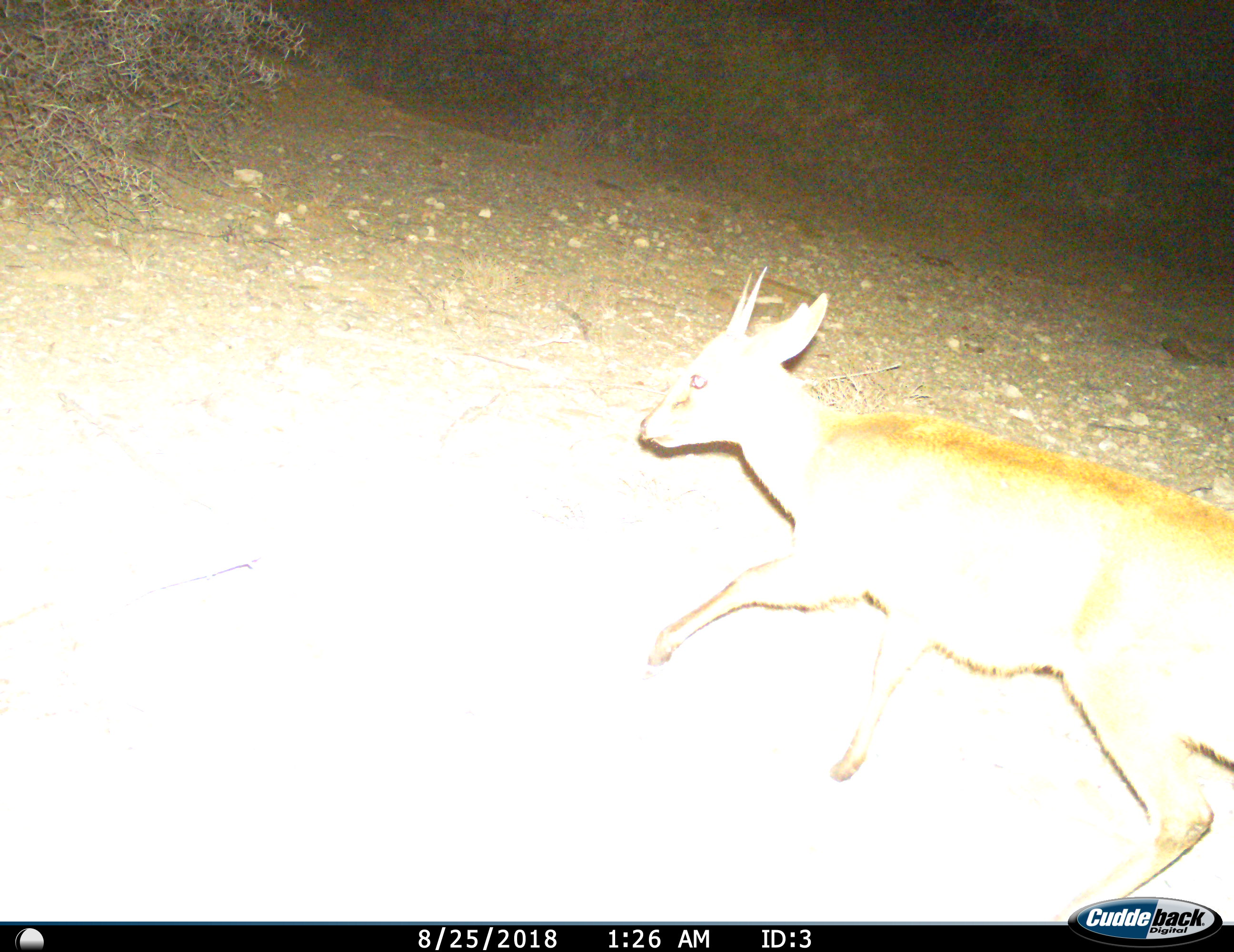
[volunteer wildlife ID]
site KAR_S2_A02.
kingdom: Animalia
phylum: Chordata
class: Mammalia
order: Artiodactyla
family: Bovidae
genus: Sylvicapra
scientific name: Sylvicapra grimmia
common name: common duiker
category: duikercommongrey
Duikercommongrey (common duiker) (Sylvicapra grimmia), count 1. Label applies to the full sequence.